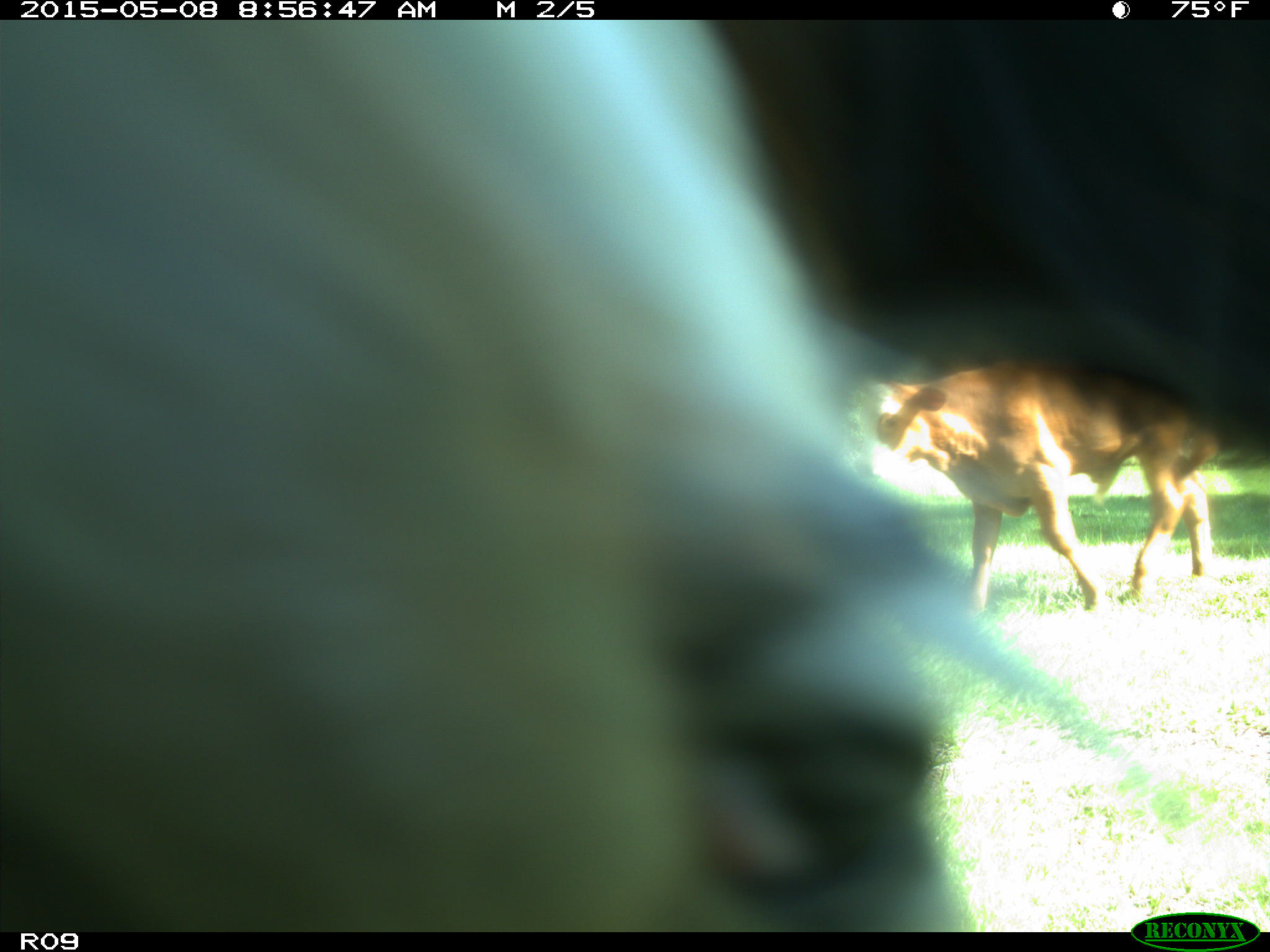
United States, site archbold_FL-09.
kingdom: Animalia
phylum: Chordata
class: Mammalia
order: Artiodactyla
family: Bovidae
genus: Bos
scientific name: Bos taurus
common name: domestic cow